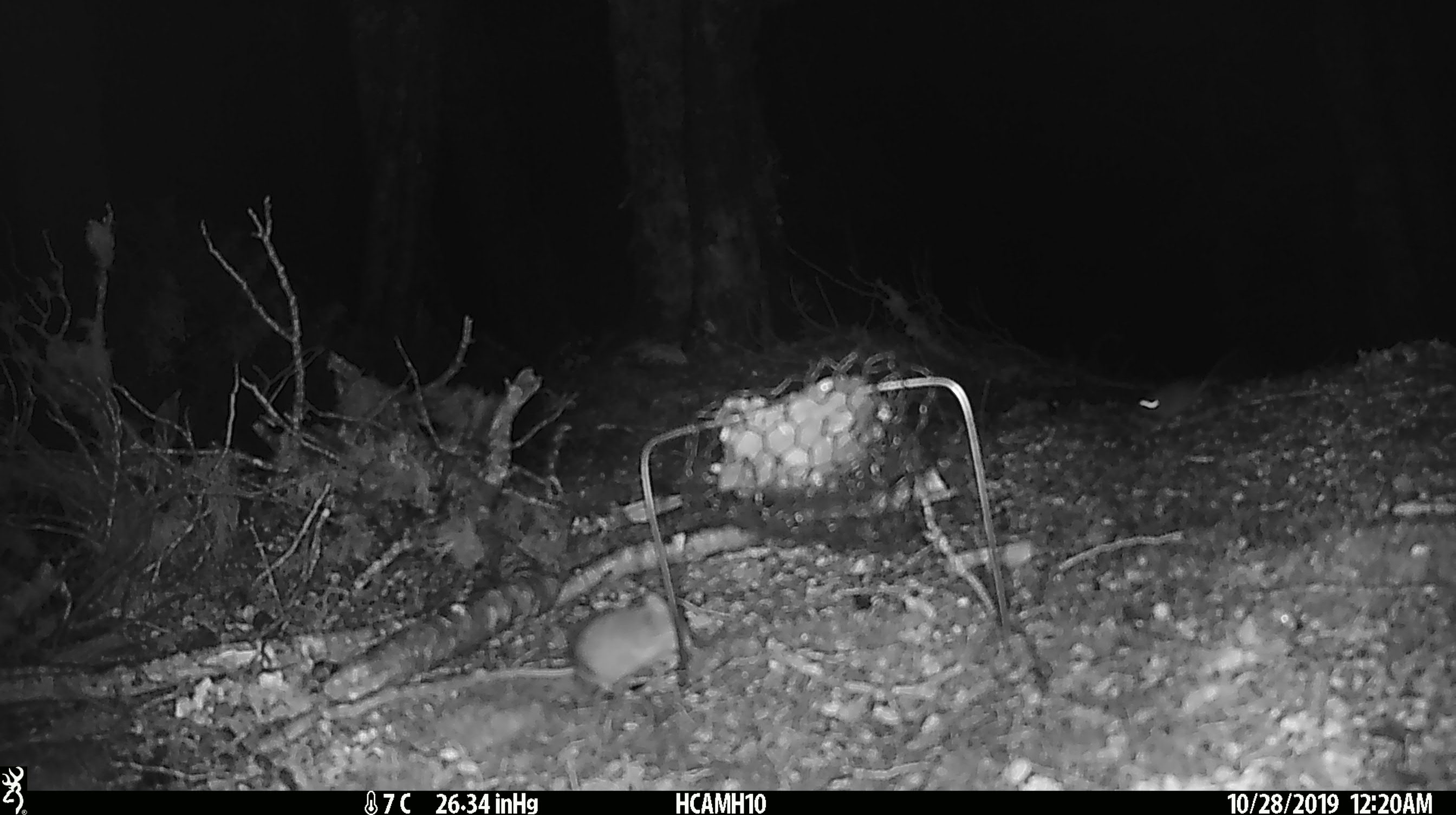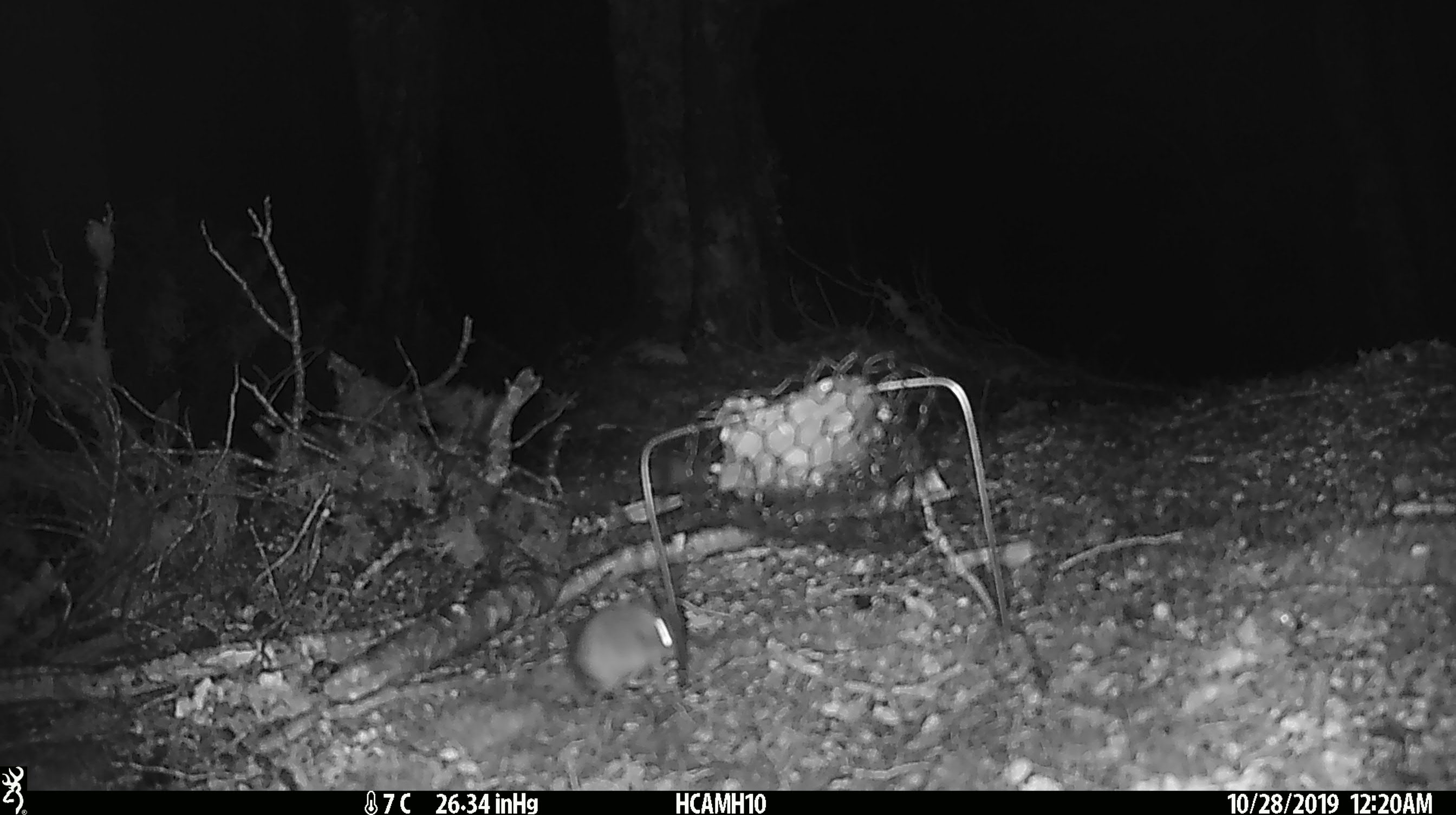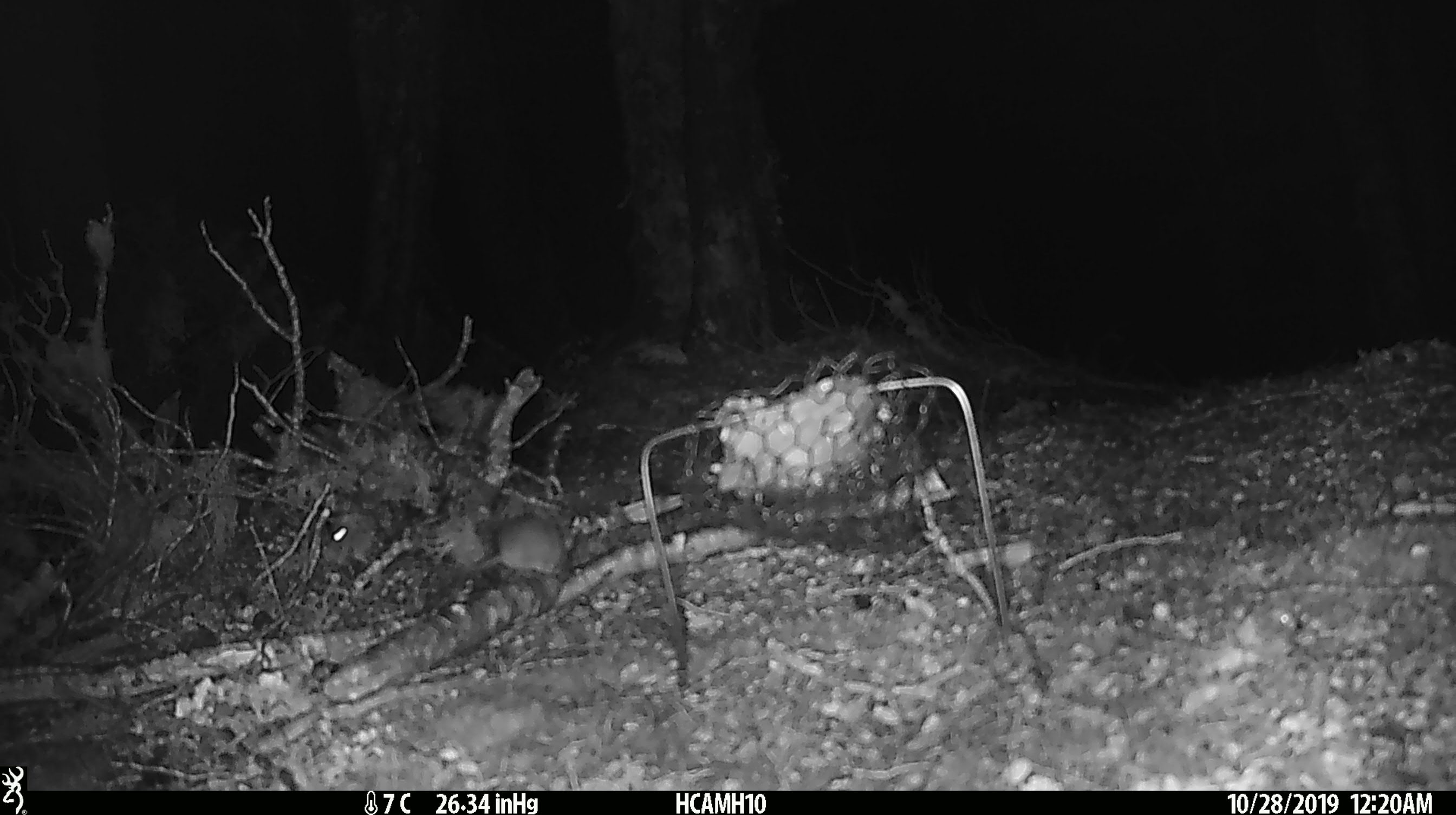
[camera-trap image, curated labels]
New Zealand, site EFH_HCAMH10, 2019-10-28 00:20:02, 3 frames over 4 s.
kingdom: Animalia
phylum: Chordata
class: Mammalia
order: Rodentia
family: Muridae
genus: Mus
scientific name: Mus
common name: mouse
Mouse (Mus).